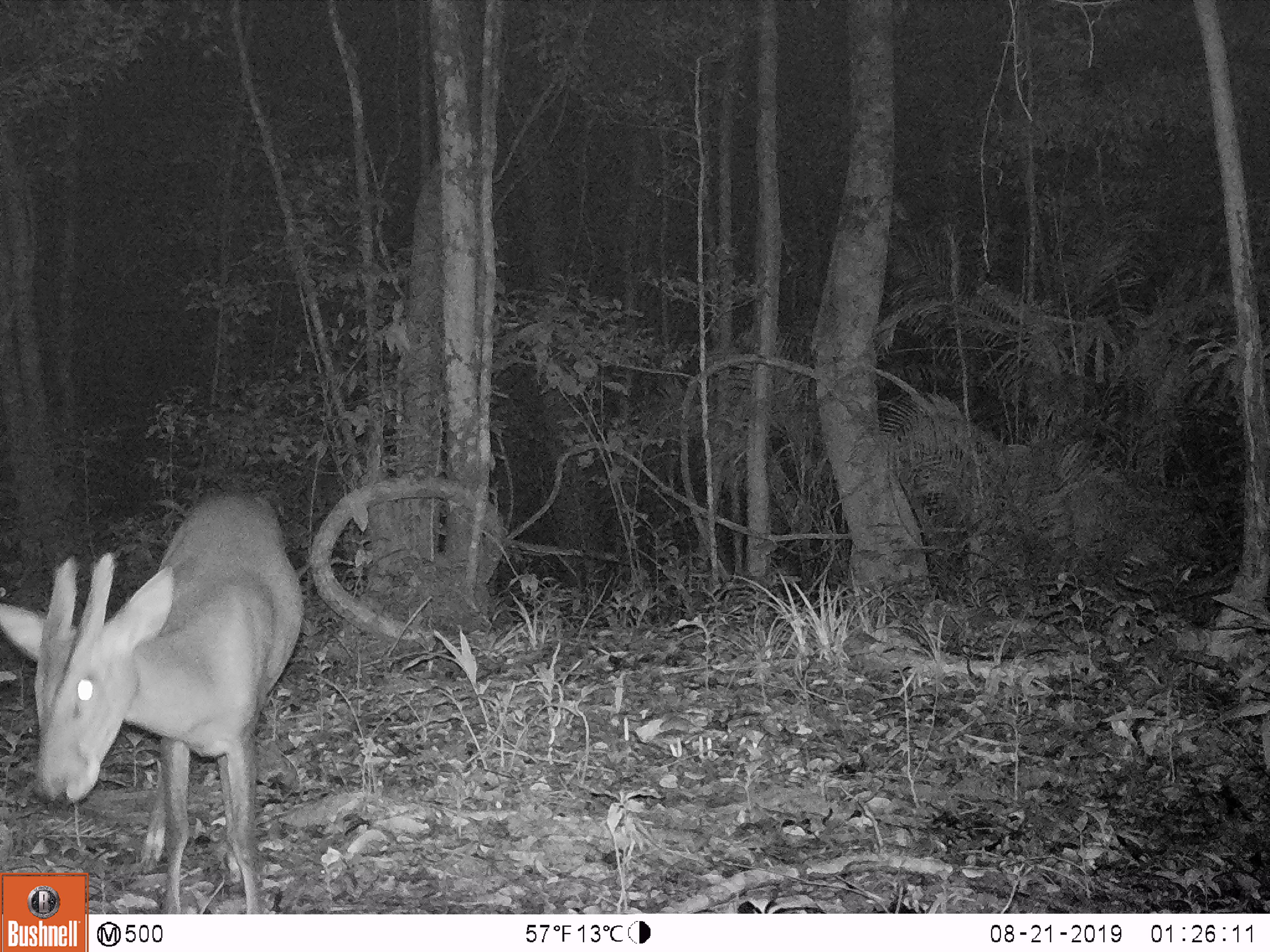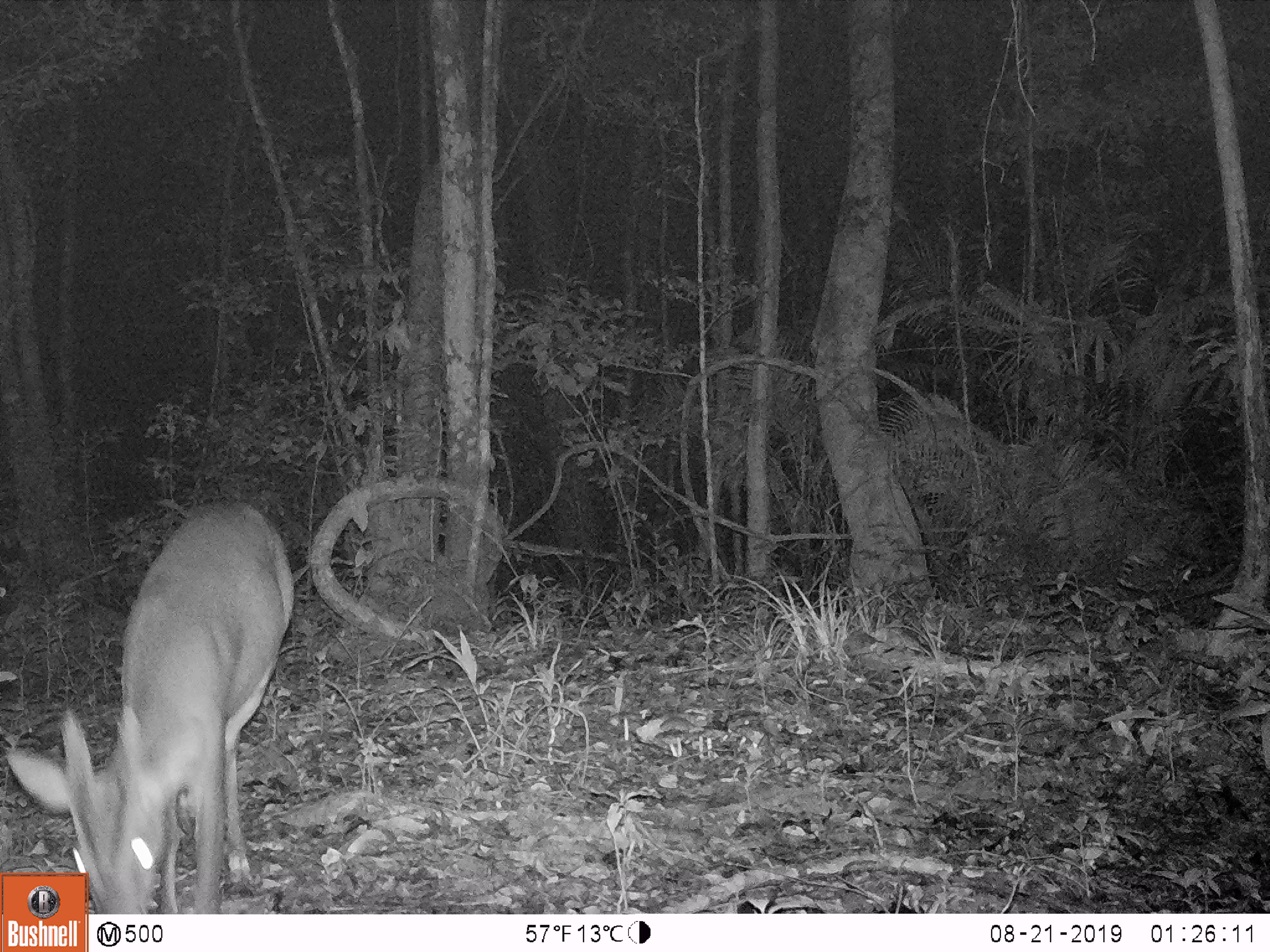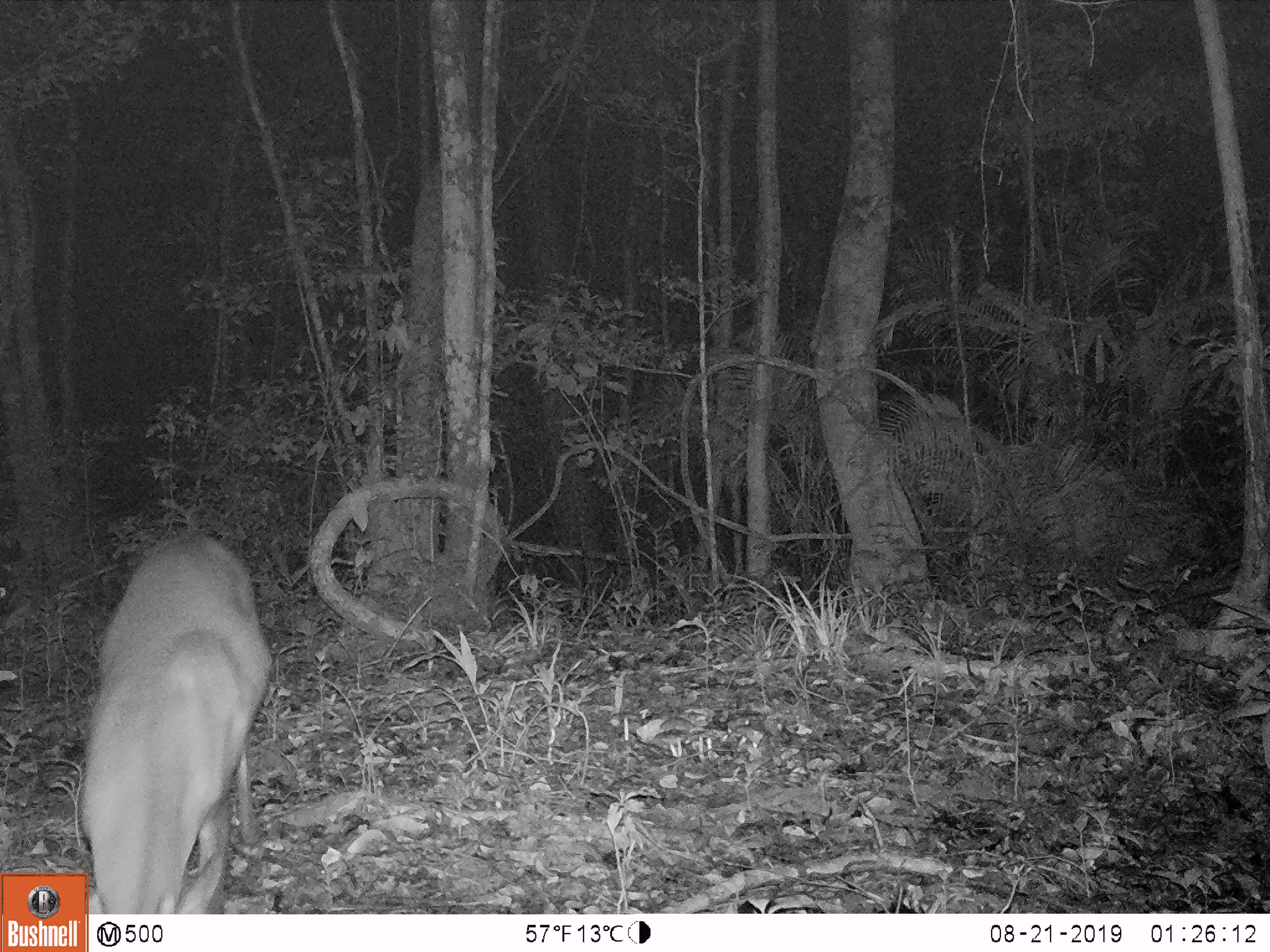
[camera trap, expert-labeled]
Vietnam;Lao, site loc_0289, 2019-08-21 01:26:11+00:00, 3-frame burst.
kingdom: Animalia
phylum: Chordata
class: Mammalia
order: Artiodactyla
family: Cervidae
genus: Muntiacus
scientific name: Muntiacus vuquangensis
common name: large-antlered muntjac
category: large antlered muntjac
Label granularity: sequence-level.